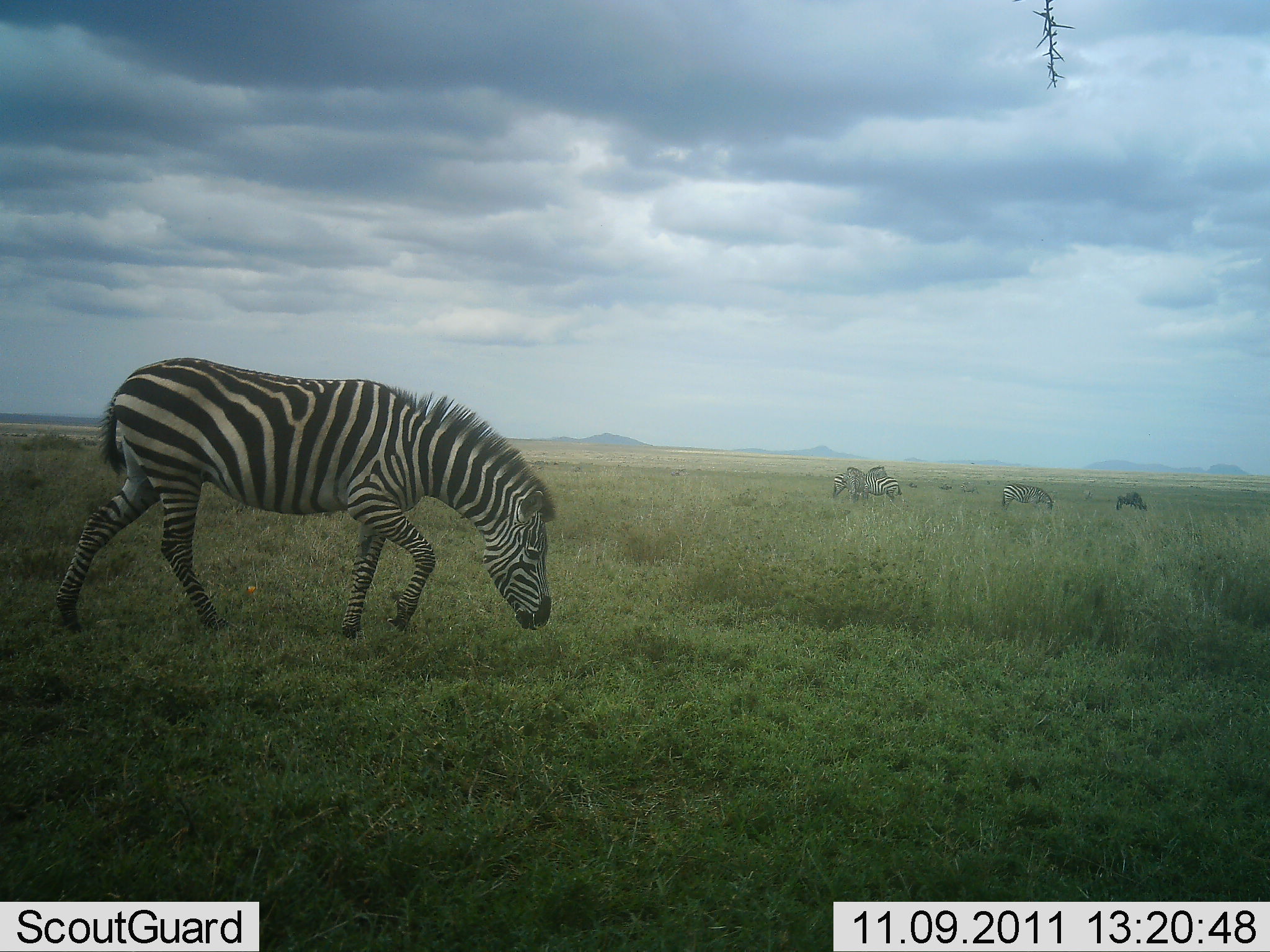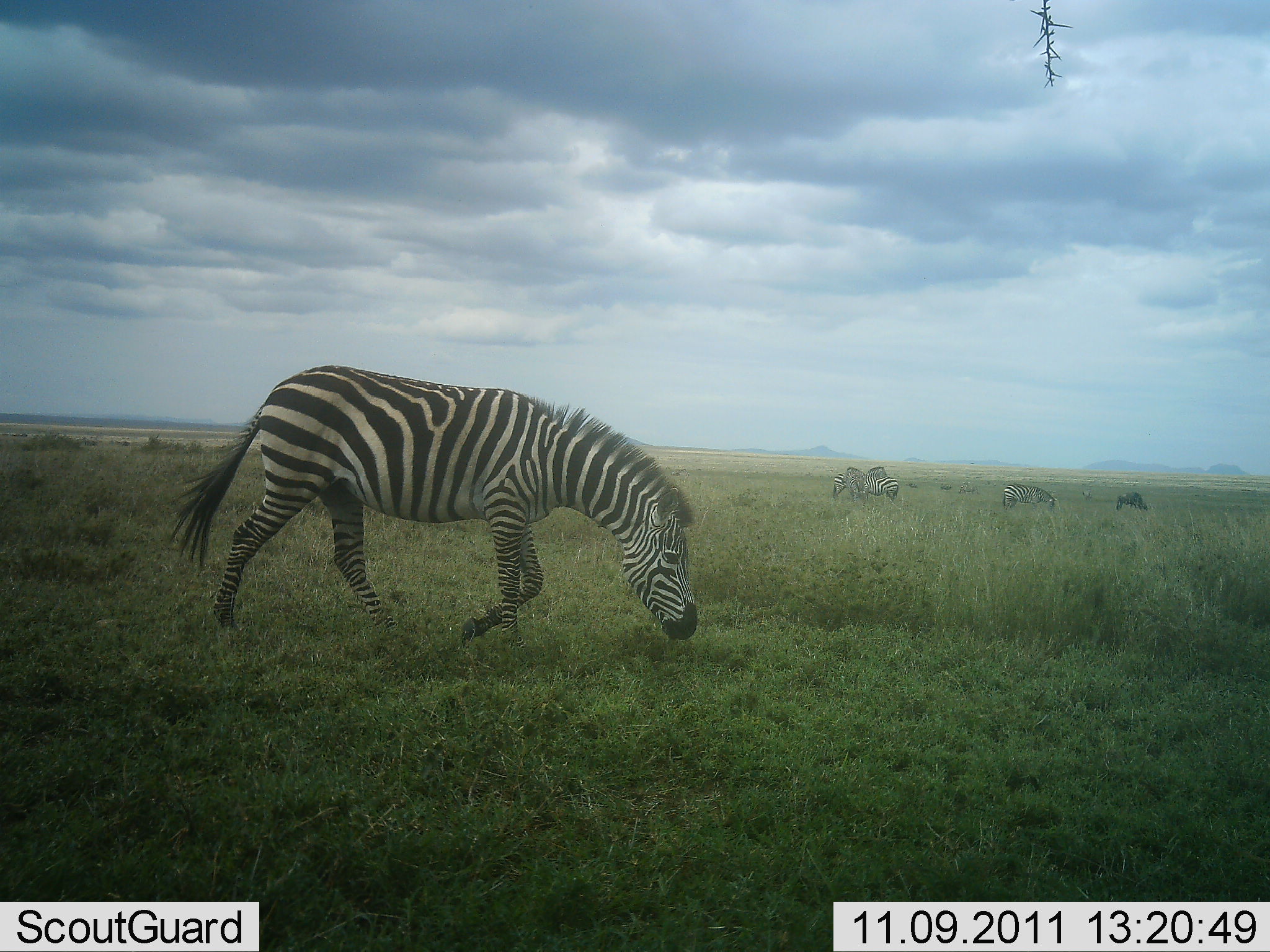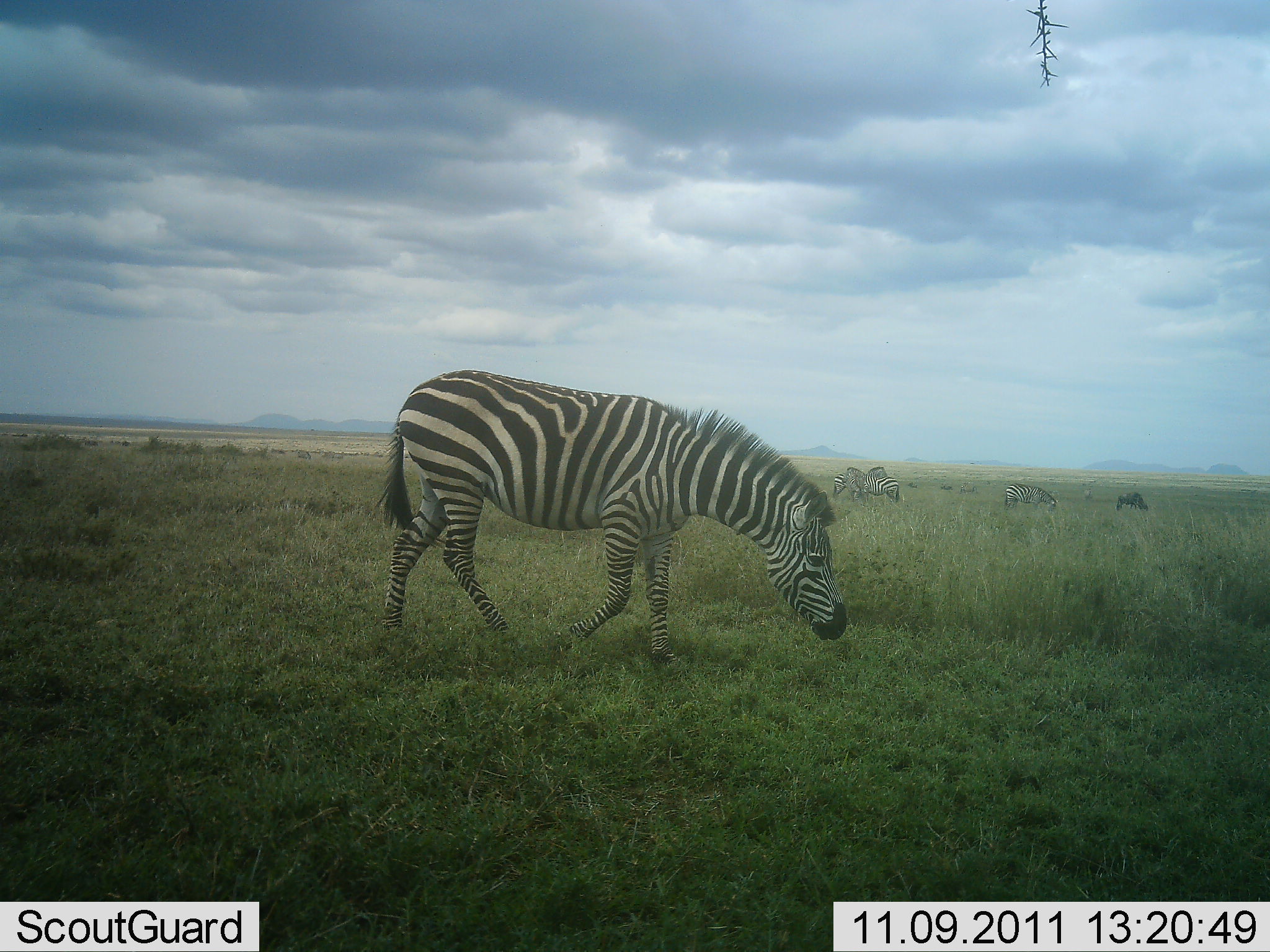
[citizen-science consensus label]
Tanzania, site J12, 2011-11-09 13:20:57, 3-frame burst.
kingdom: Animalia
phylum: Chordata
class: Mammalia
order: Perissodactyla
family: Equidae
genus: Equus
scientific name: Equus quagga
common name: plains zebra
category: zebra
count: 4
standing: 27%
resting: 0%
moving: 87%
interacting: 0%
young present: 0%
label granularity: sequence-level